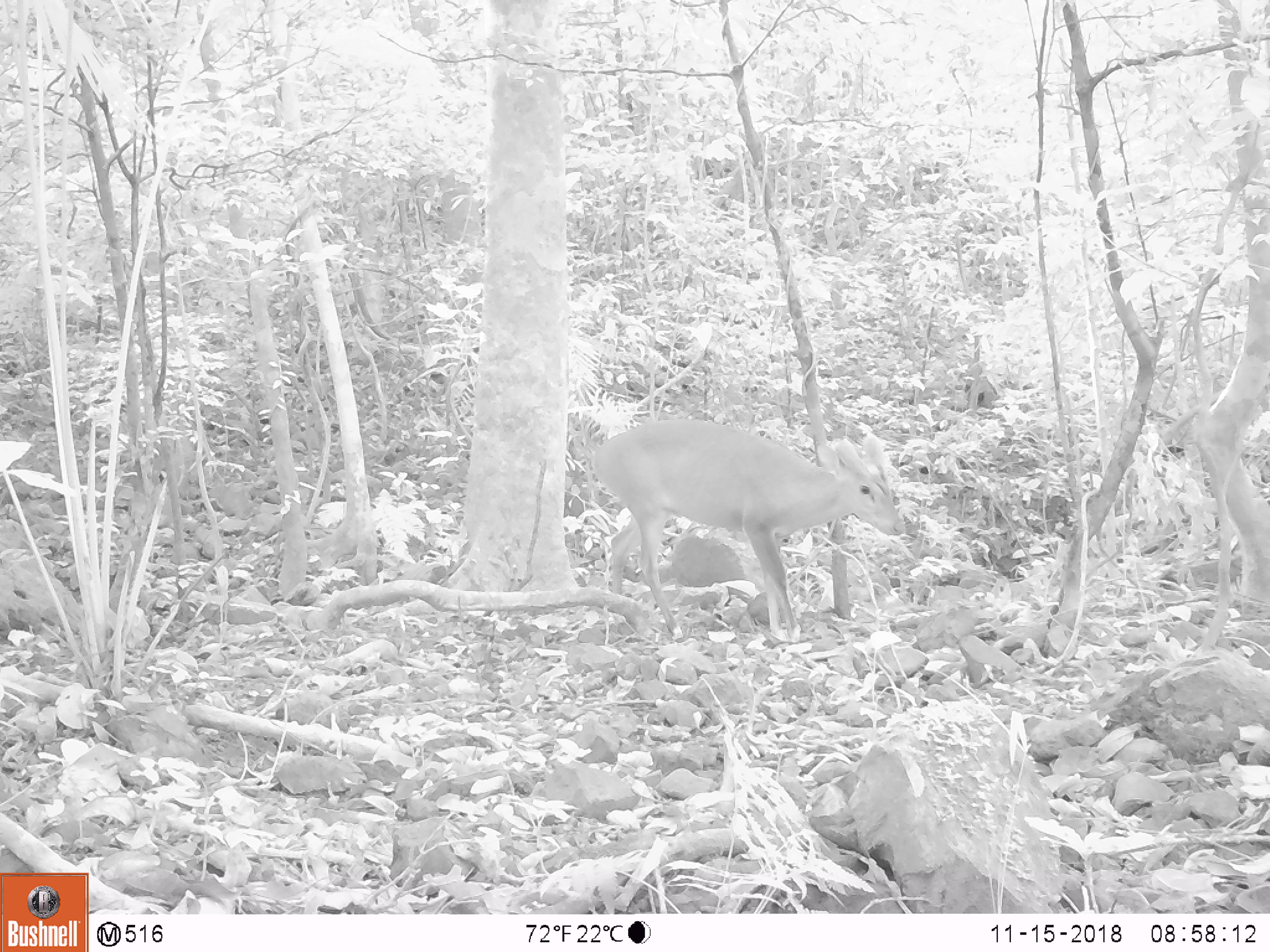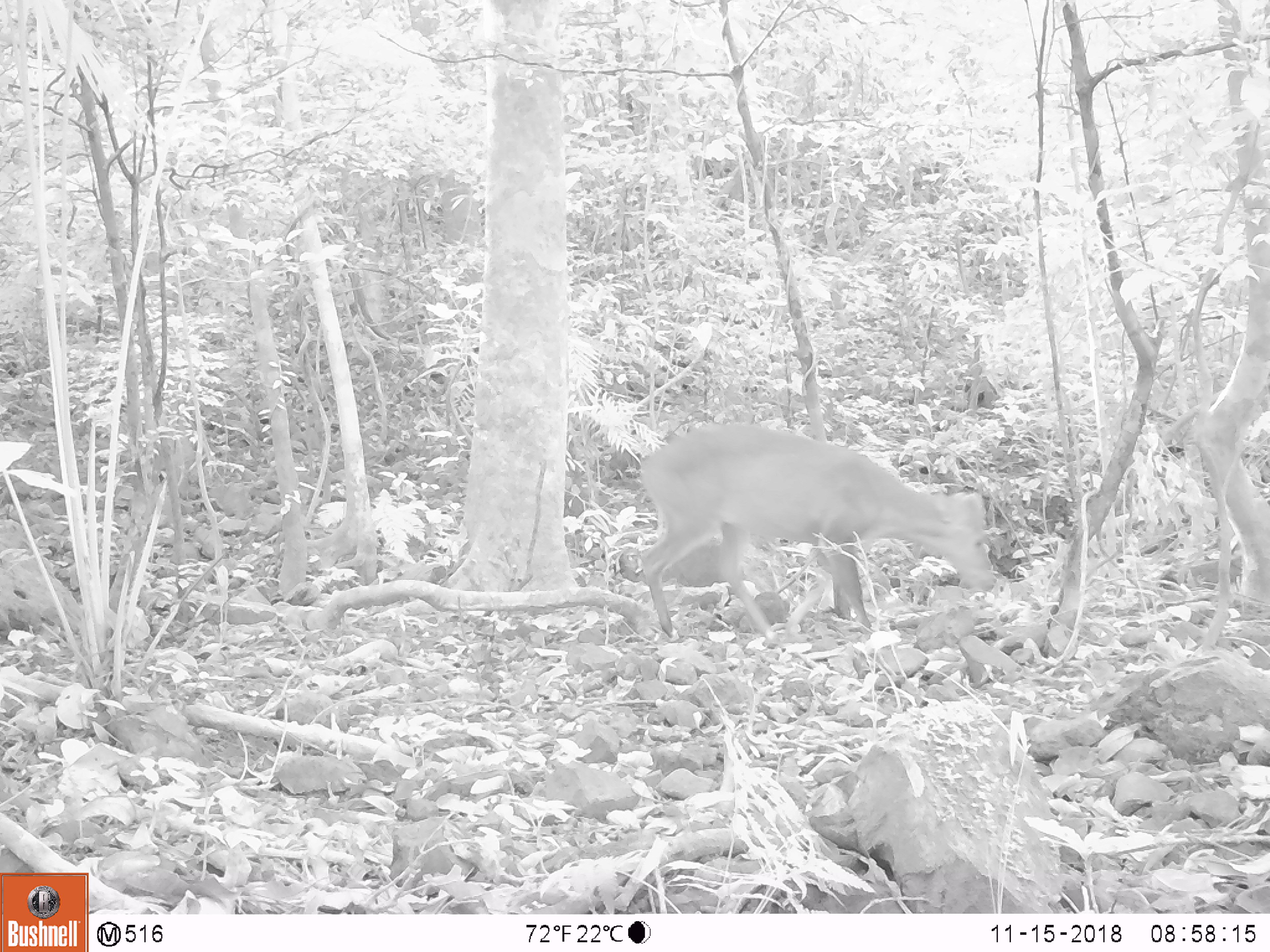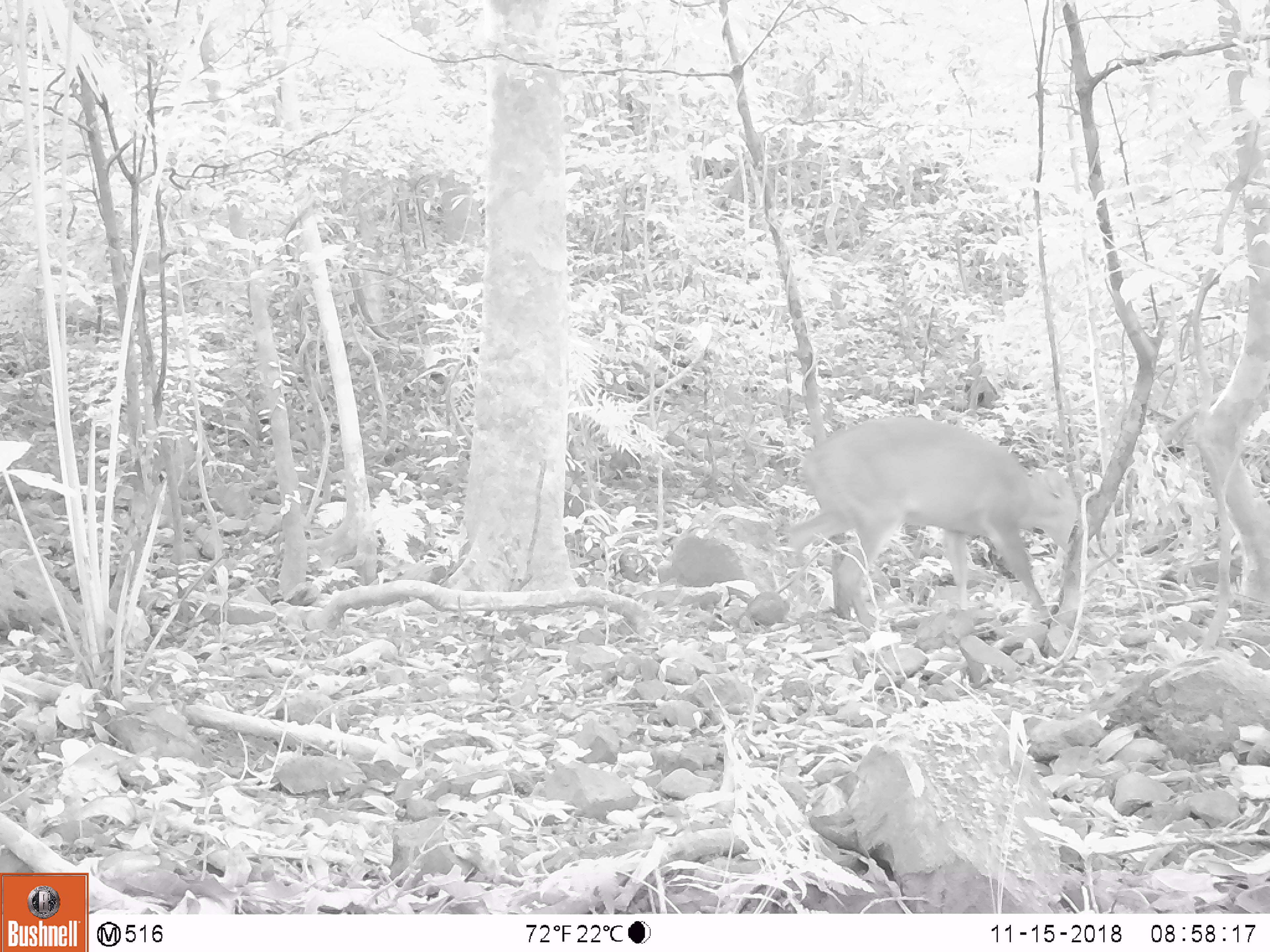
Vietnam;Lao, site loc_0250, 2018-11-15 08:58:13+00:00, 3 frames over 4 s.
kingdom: Animalia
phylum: Chordata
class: Mammalia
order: Artiodactyla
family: Cervidae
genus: Muntiacus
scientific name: Muntiacus vuquangensis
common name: large-antlered muntjac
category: large antlered muntjac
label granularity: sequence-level